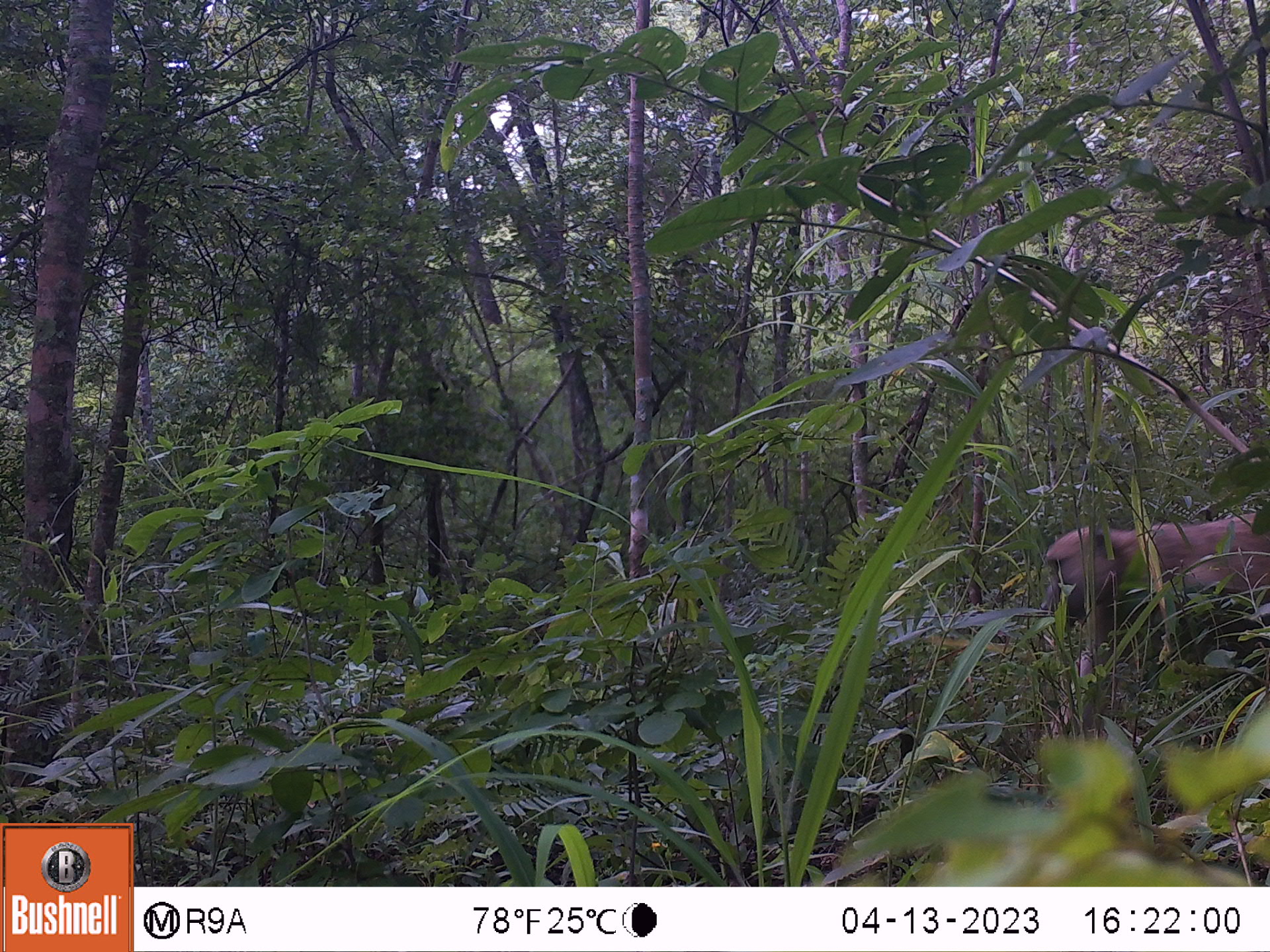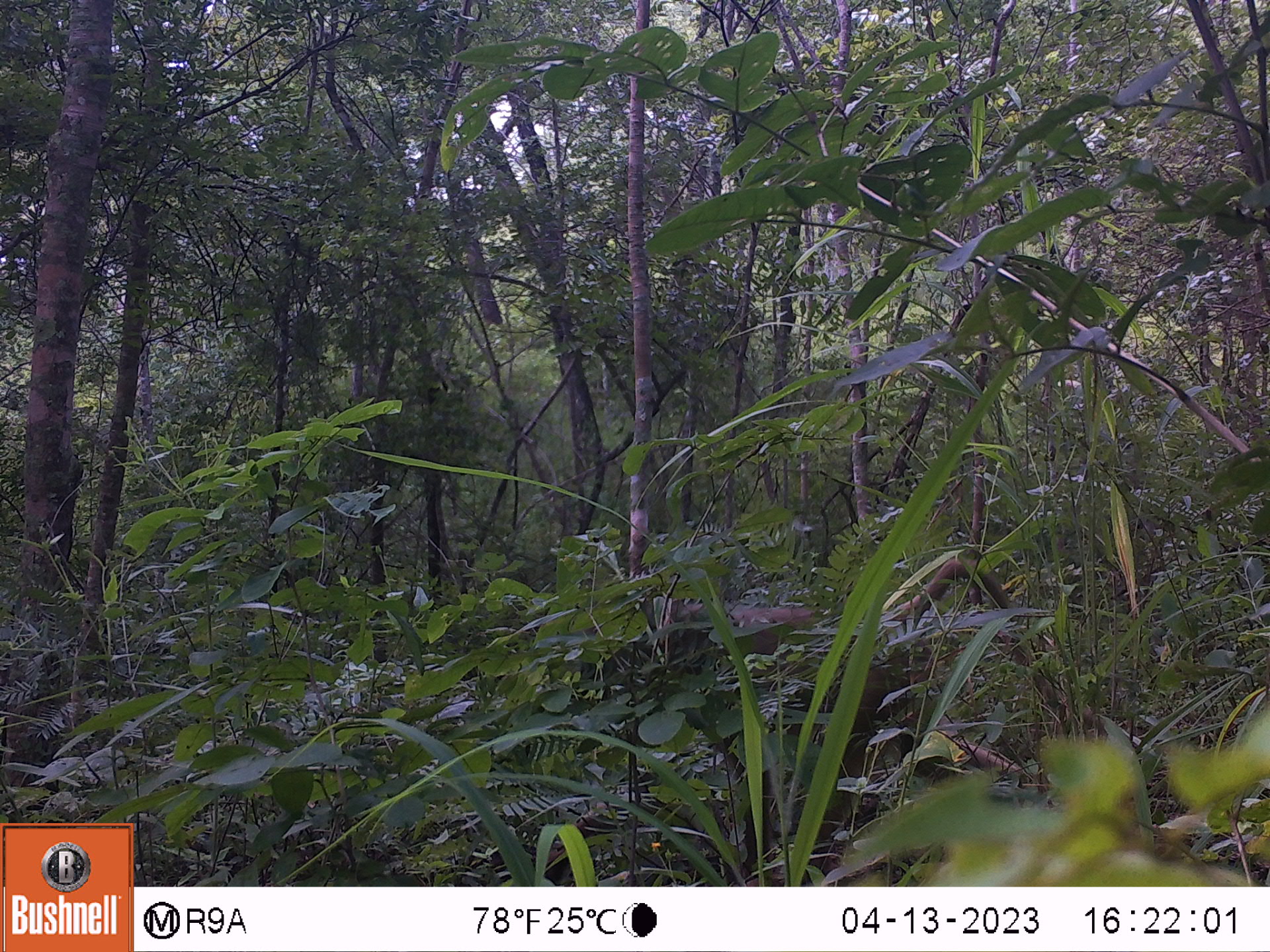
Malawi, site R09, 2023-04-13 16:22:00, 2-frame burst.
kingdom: Animalia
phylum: Chordata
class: Mammalia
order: Primates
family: Cercopithecidae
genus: Papio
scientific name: Papio cynocephalus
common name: yellow baboon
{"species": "yellow baboon (Papio cynocephalus)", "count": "1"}